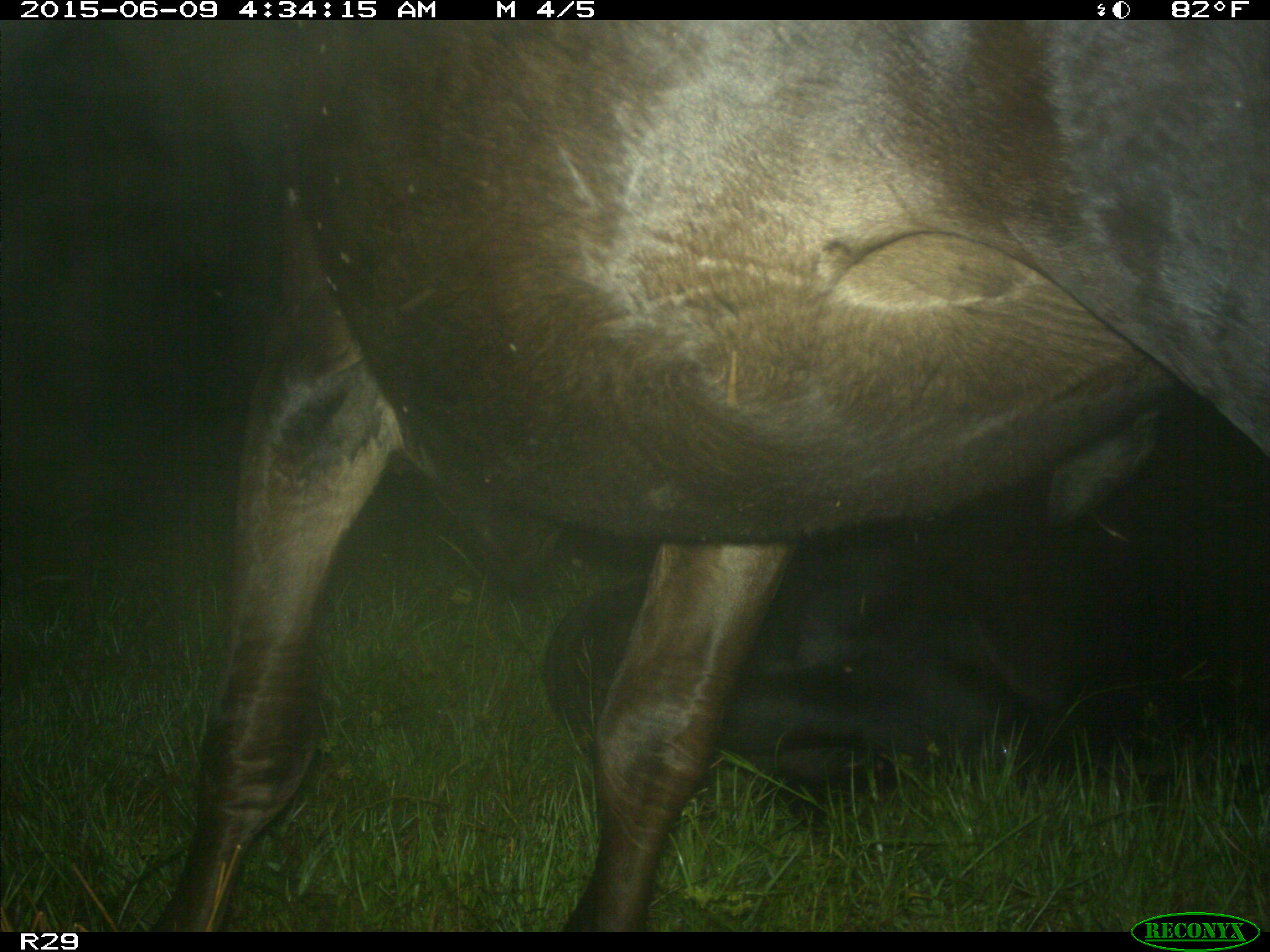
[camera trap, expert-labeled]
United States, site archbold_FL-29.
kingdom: Animalia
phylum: Chordata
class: Mammalia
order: Artiodactyla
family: Bovidae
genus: Bos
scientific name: Bos taurus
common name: domestic cow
Bos taurus (domestic cow).